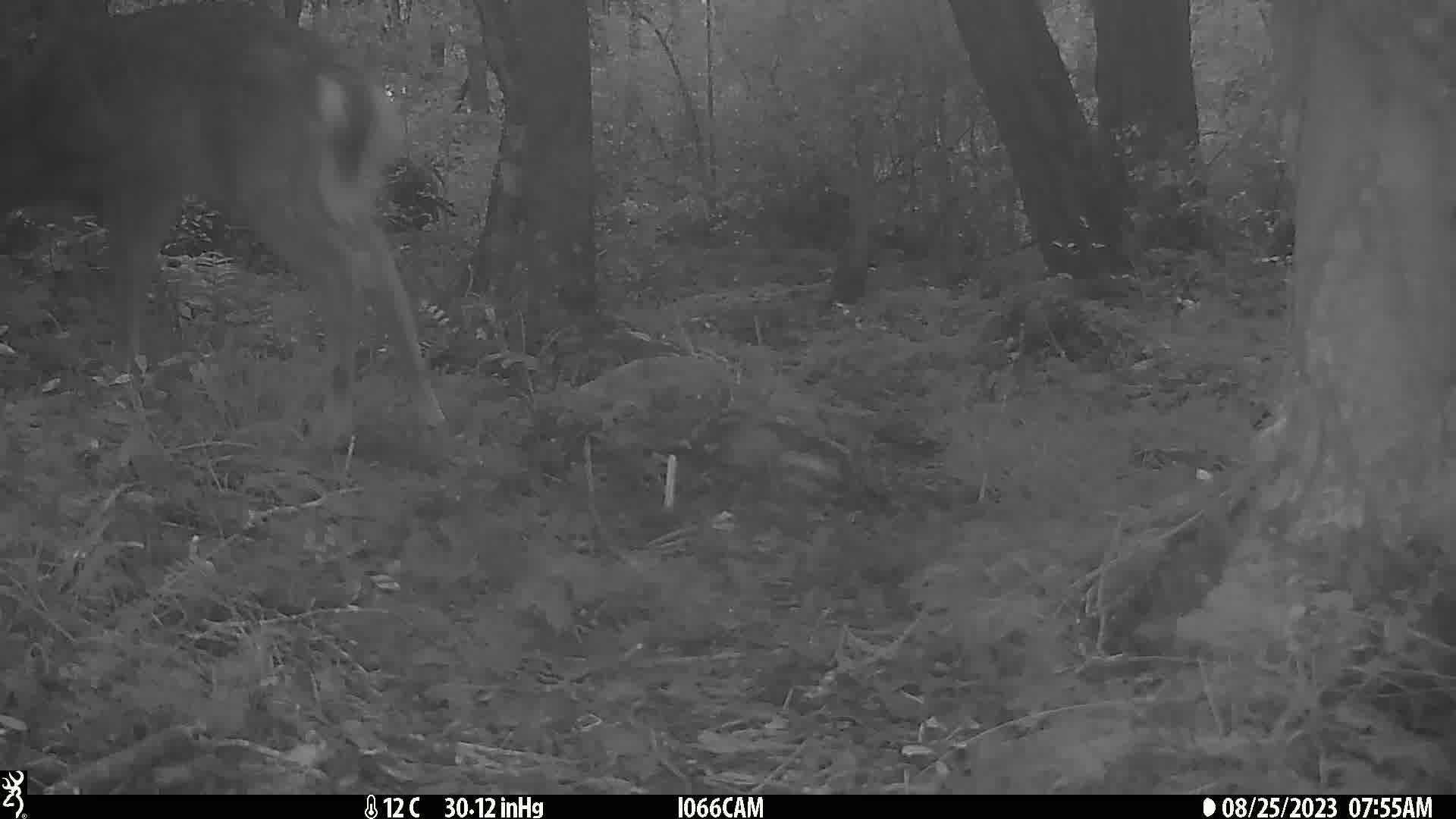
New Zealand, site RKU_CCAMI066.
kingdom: Animalia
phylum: Chordata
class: Mammalia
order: Artiodactyla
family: Cervidae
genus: Odocoileus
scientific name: Odocoileus virginianus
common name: white-tailed deer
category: white tailed deer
White tailed deer (white-tailed deer) (Odocoileus virginianus).